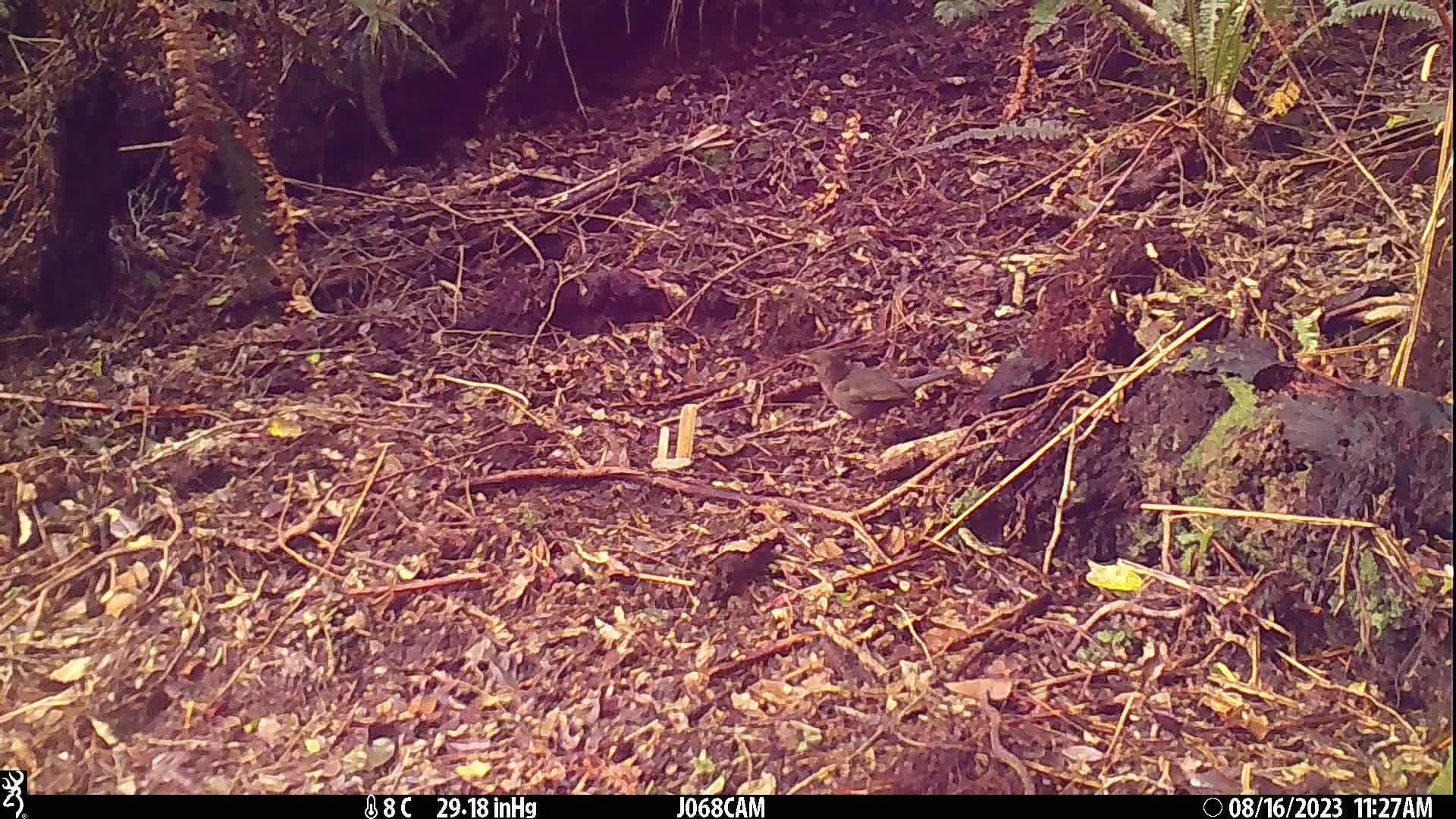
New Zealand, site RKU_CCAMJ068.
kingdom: Animalia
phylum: Chordata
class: Aves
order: Passeriformes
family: Turdidae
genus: Turdus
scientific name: Turdus merula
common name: eurasian blackbird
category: blackbird